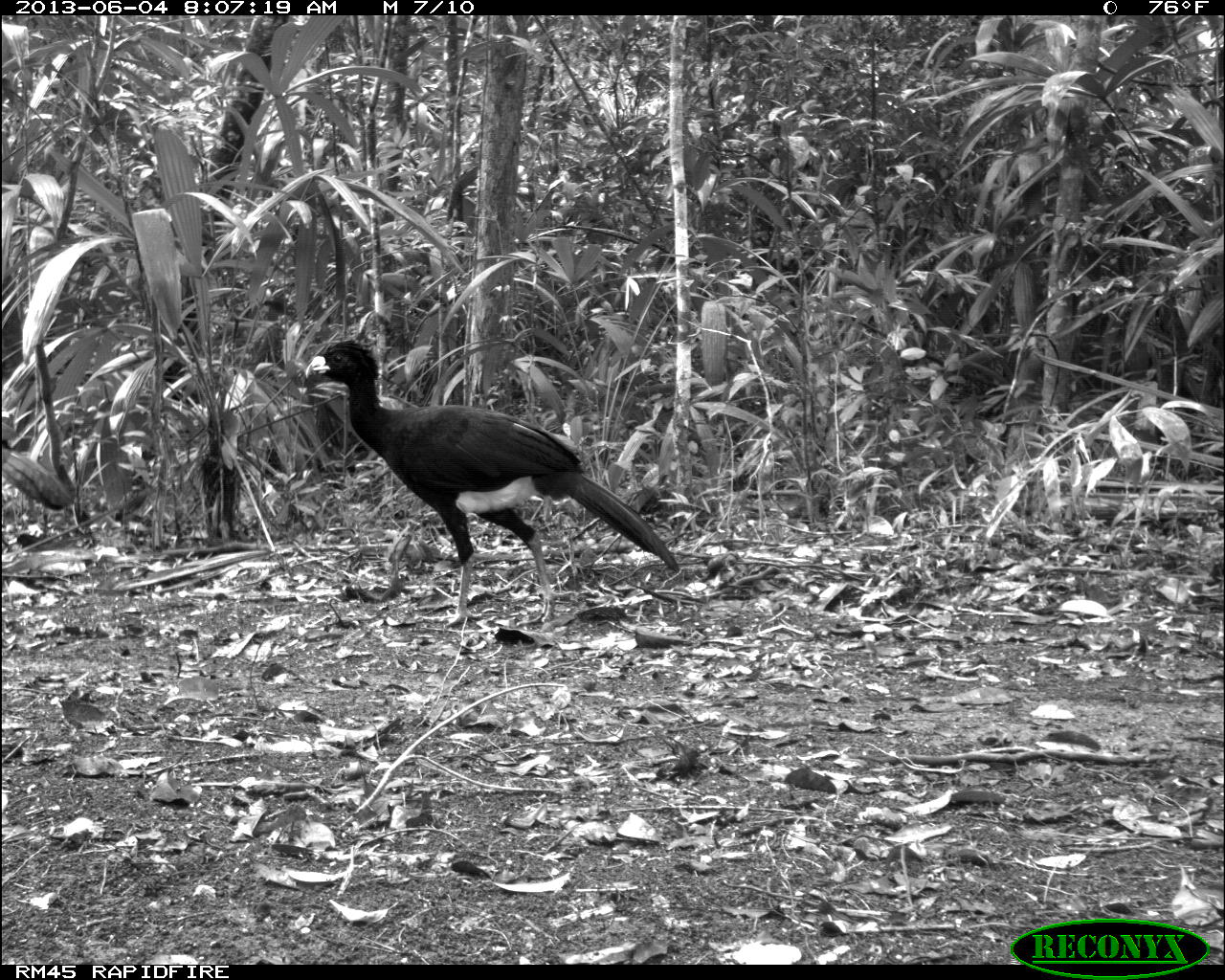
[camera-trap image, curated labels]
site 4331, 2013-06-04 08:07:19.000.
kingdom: Animalia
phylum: Chordata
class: Aves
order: Galliformes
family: Cracidae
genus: Crax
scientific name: Crax rubra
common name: great curassow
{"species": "Crax rubra (great curassow)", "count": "6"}